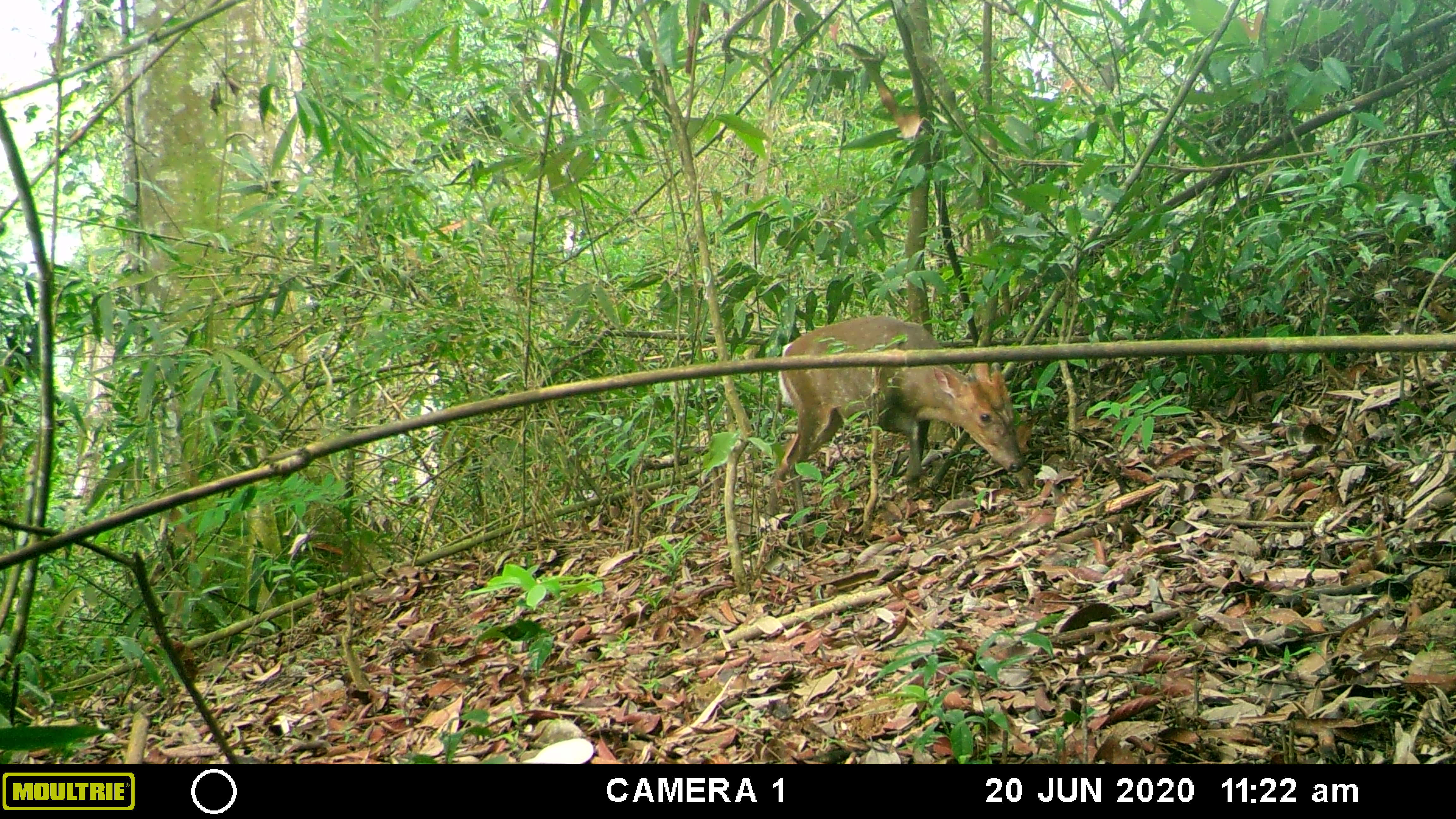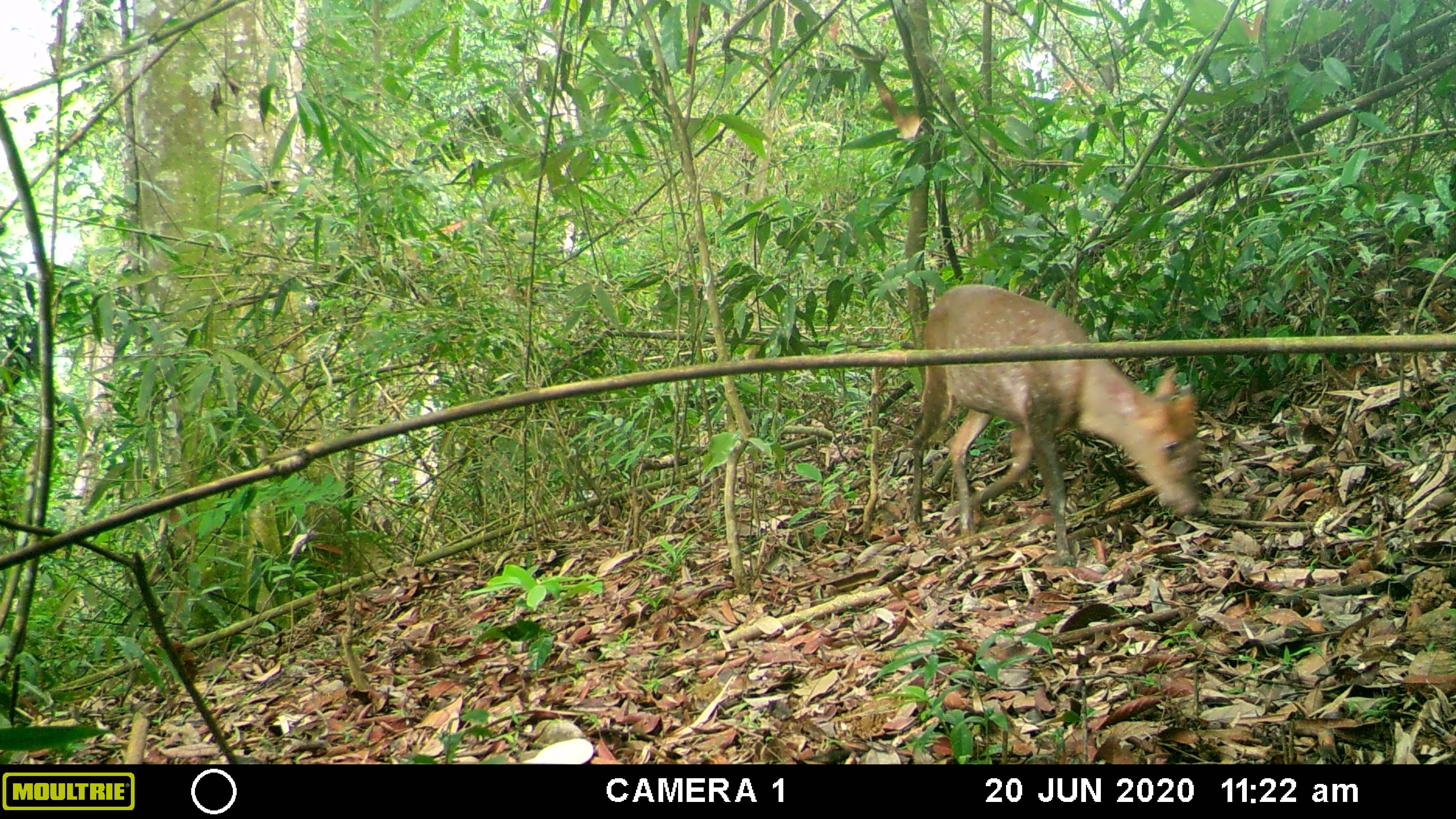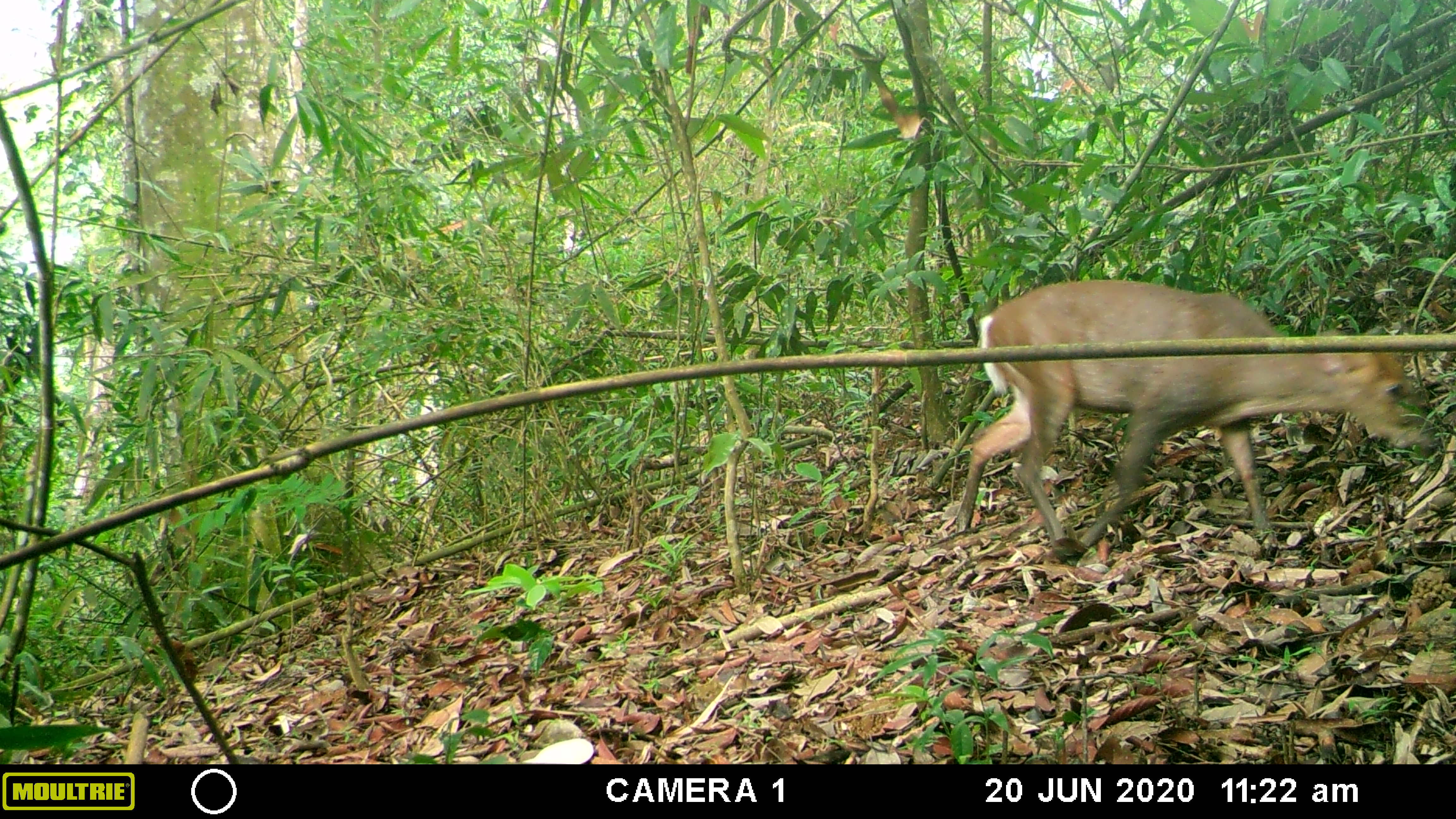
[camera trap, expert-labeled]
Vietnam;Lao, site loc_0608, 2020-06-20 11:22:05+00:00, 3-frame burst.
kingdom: Animalia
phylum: Chordata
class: Mammalia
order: Artiodactyla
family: Cervidae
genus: Muntiacus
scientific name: Muntiacus rooseveltorum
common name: roosevelt's muntjac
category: roosevelts muntjac group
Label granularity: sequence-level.